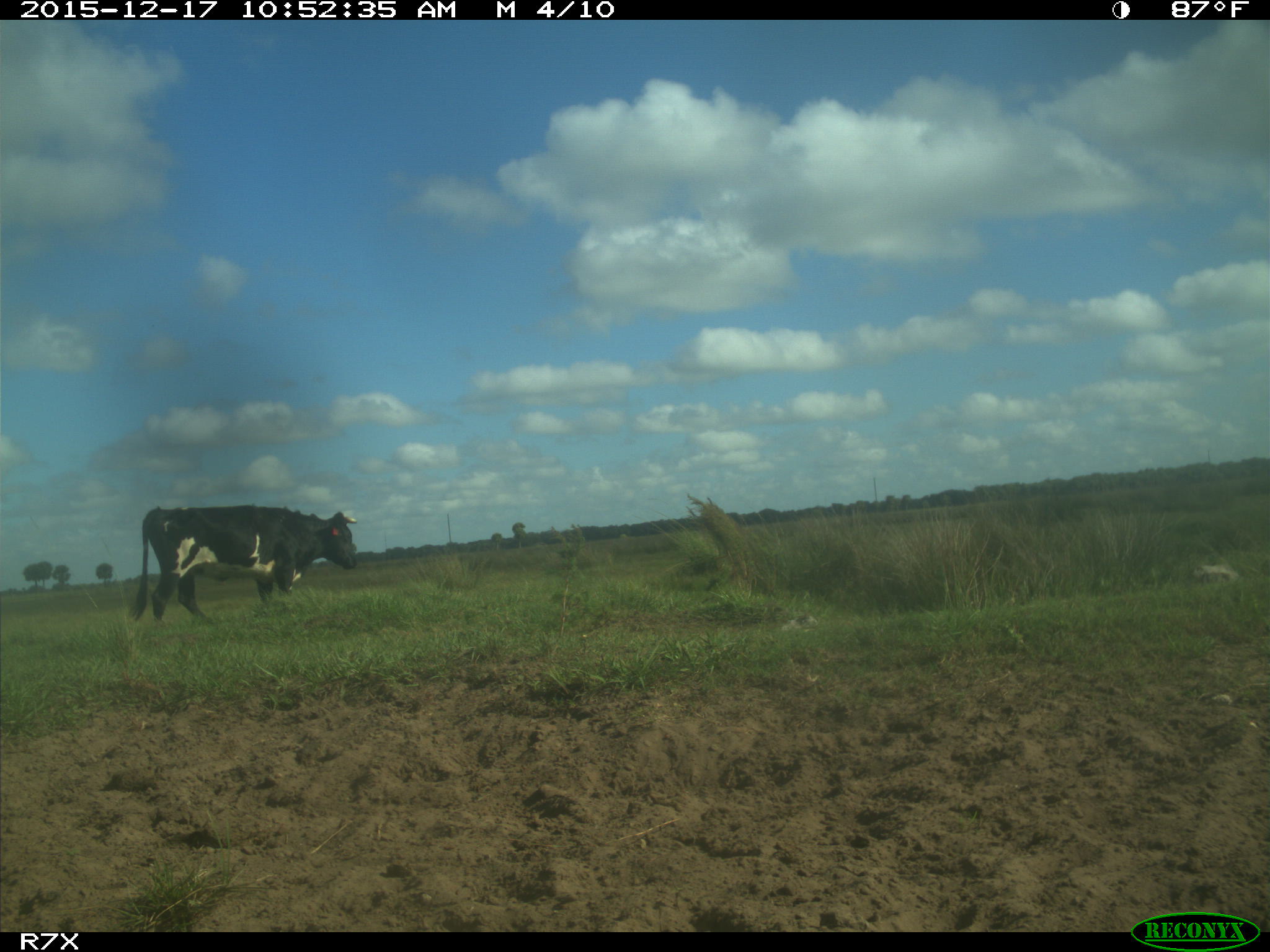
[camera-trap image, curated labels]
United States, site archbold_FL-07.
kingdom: Animalia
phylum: Chordata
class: Mammalia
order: Artiodactyla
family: Bovidae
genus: Bos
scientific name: Bos taurus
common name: domestic cow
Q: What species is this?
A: Bos taurus (domestic cow).